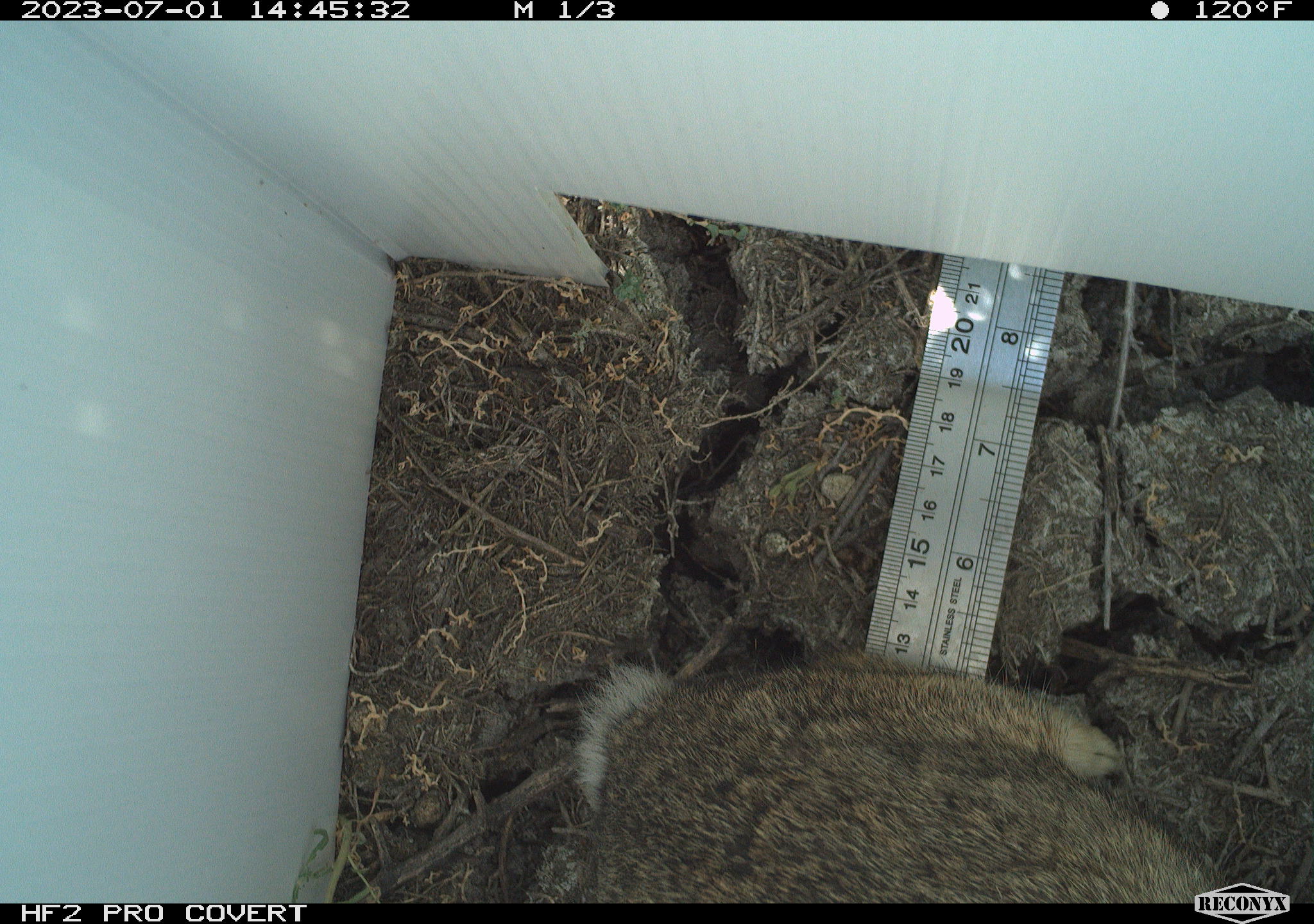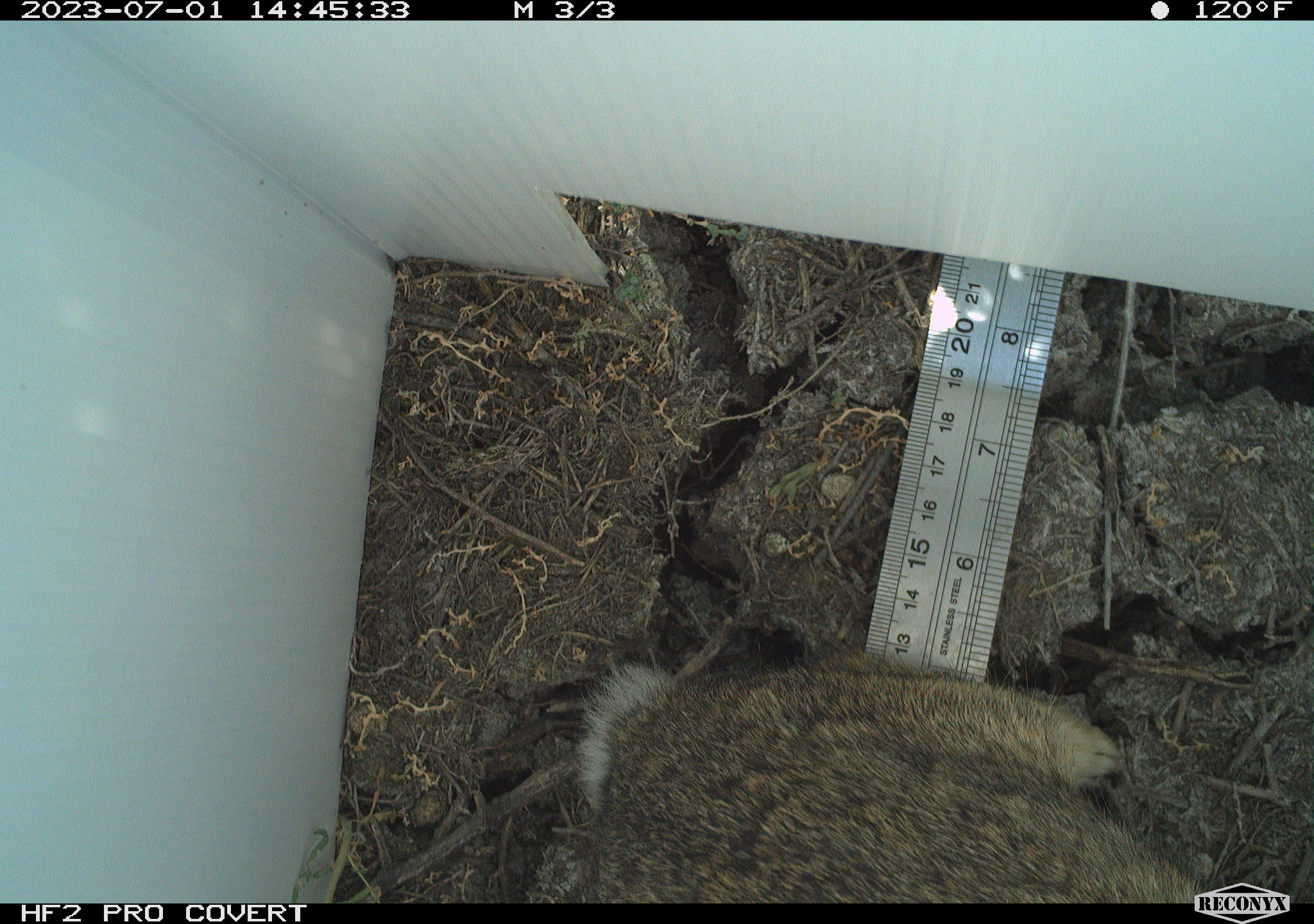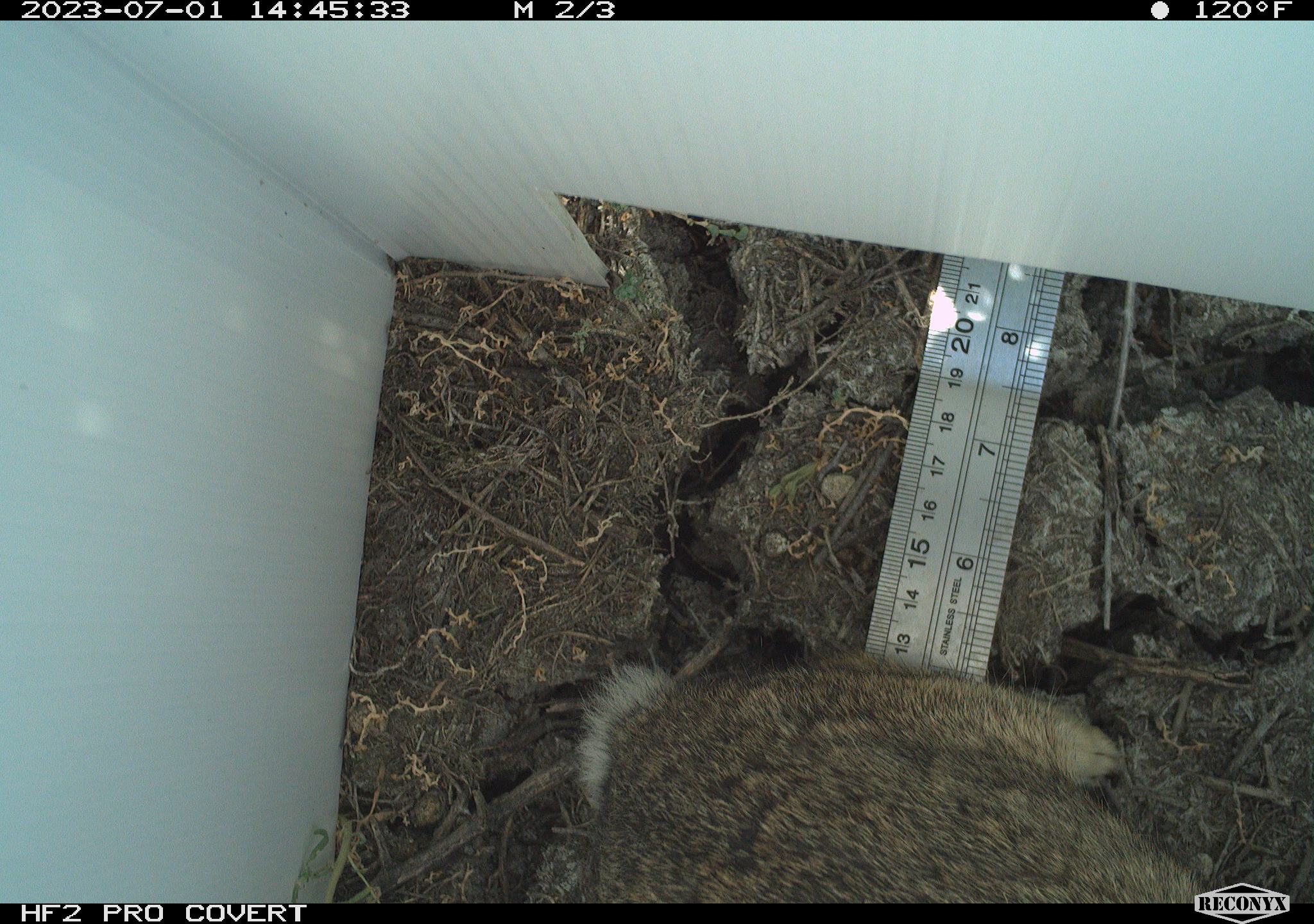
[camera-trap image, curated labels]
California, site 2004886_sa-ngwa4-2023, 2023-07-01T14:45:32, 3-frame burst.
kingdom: Animalia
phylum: Chordata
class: Mammalia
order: Lagomorpha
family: Leporidae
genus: Sylvilagus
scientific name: Sylvilagus audubonii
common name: desert cottontail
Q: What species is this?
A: Desert cottontail (Sylvilagus audubonii).